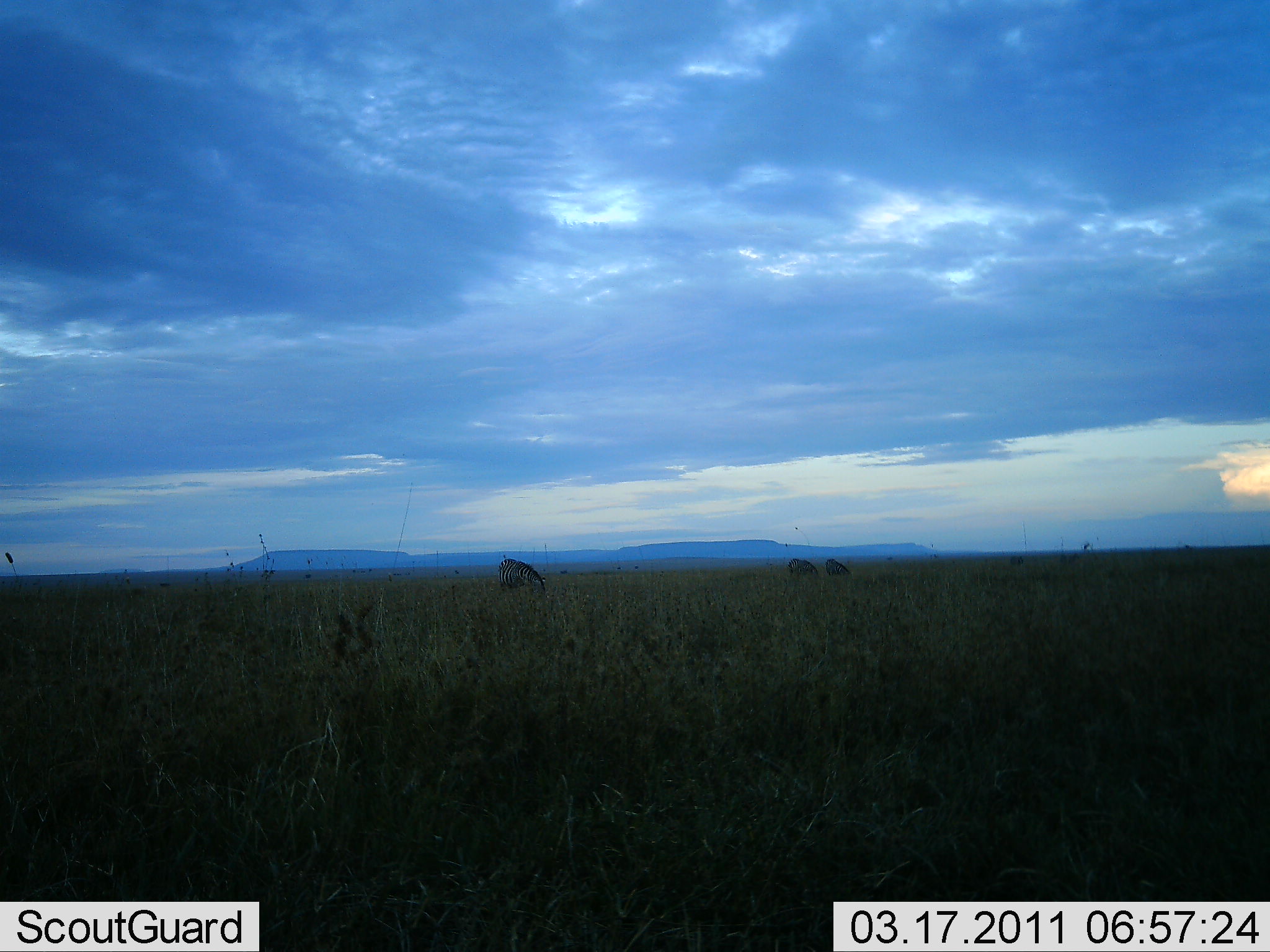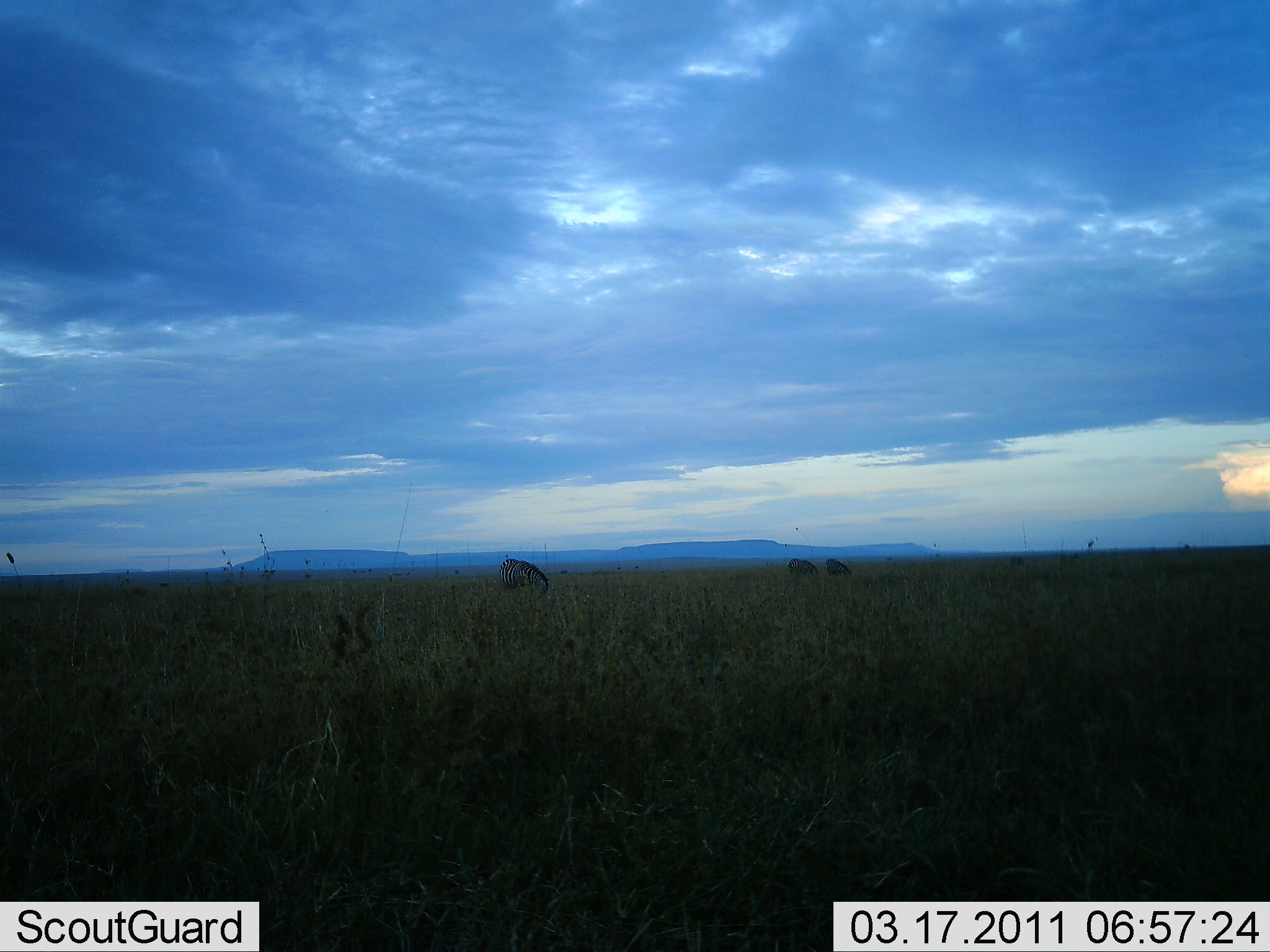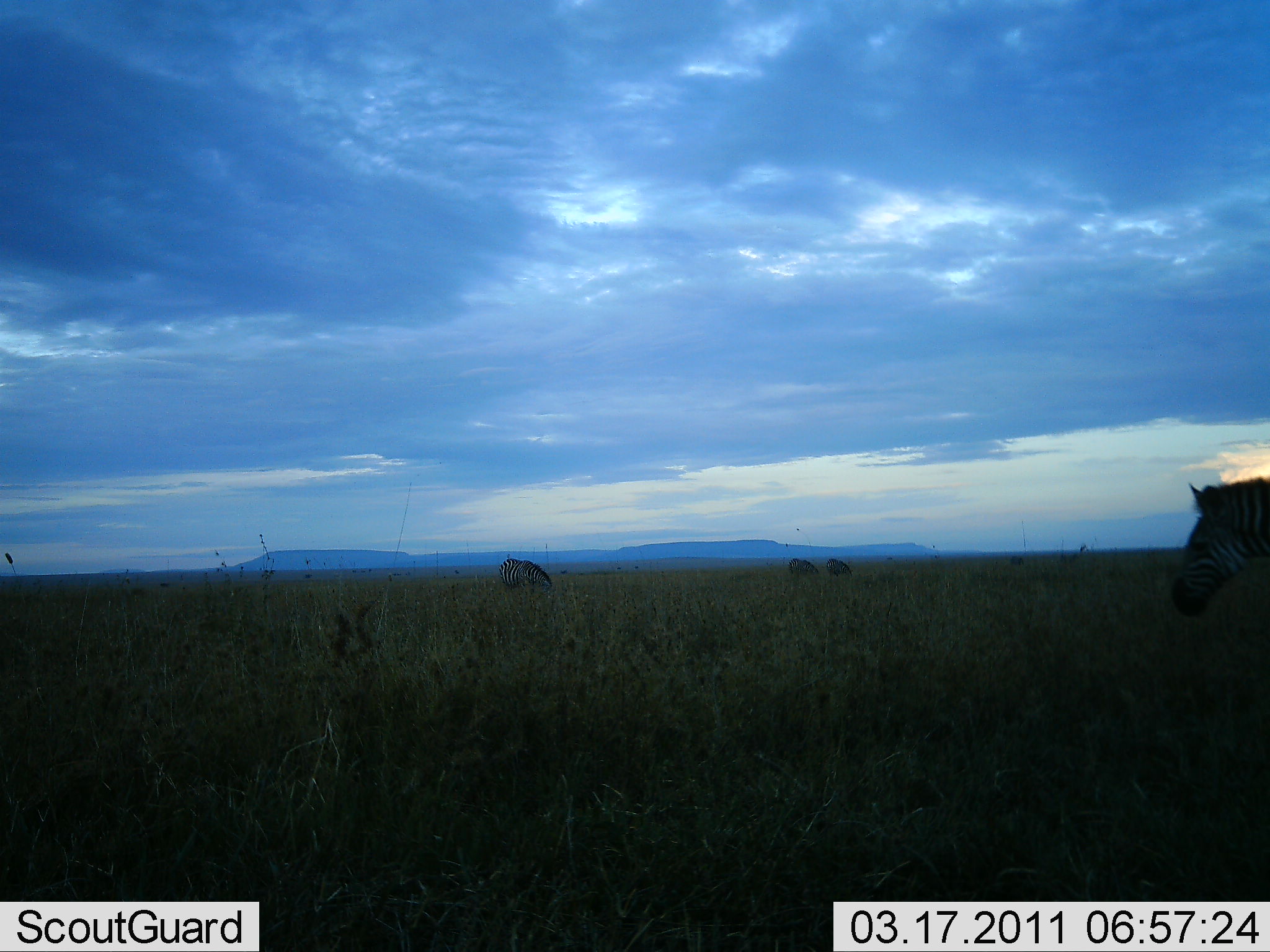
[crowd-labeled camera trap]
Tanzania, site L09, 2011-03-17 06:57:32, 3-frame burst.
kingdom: Animalia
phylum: Chordata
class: Mammalia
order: Perissodactyla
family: Equidae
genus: Equus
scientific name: Equus quagga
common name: plains zebra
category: zebra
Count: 4.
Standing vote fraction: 36%.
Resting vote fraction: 0%.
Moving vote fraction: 43%.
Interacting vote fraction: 0%.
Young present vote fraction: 0%.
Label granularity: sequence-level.